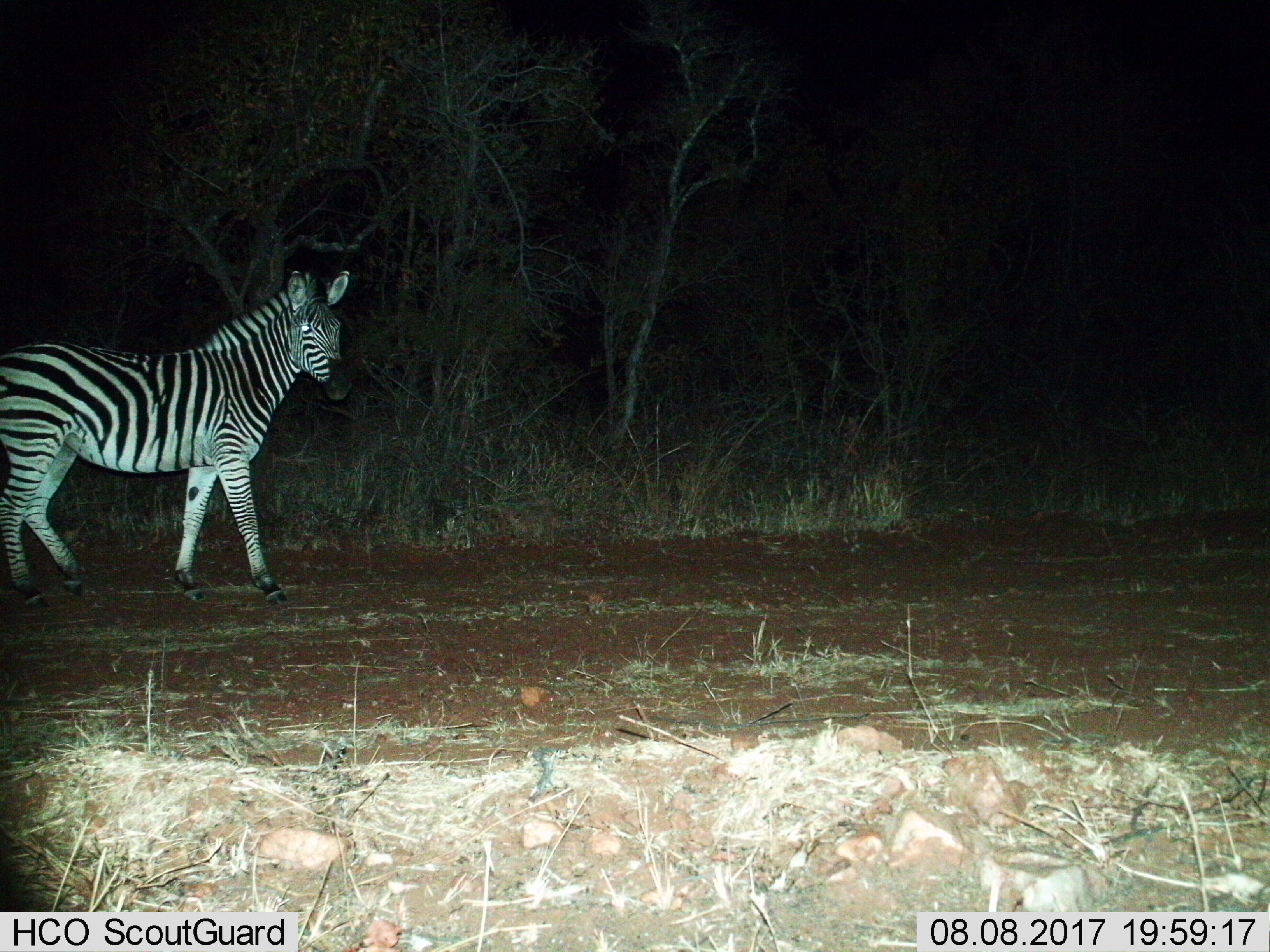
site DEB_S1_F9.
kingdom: Animalia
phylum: Chordata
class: Mammalia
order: Perissodactyla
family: Equidae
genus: Equus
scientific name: Equus quagga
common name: plains zebra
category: zebraplains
Zebraplains (plains zebra) (Equus quagga), count 1. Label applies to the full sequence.